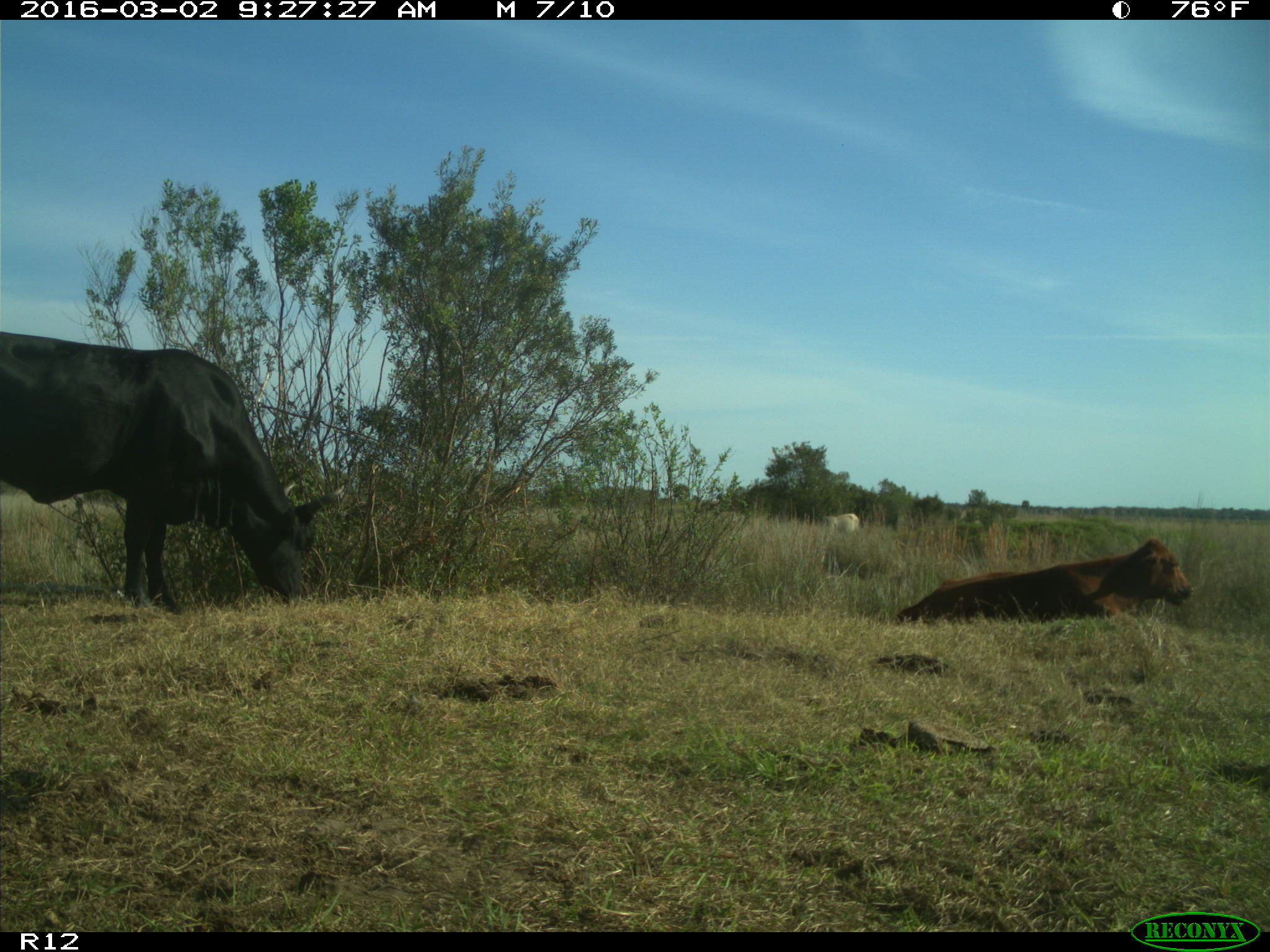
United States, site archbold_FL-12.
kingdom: Animalia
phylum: Chordata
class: Mammalia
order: Artiodactyla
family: Bovidae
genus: Bos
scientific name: Bos taurus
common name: domestic cow